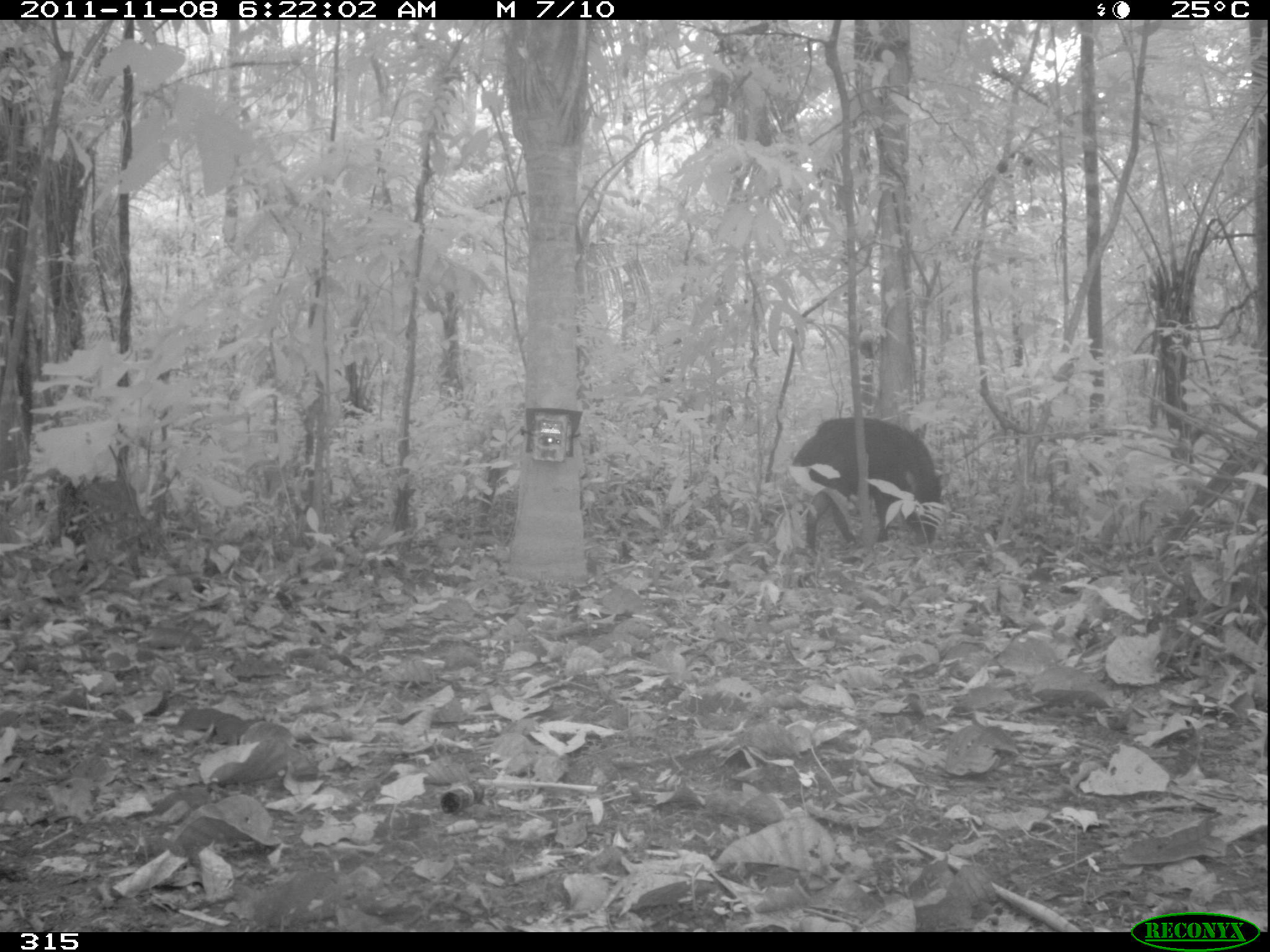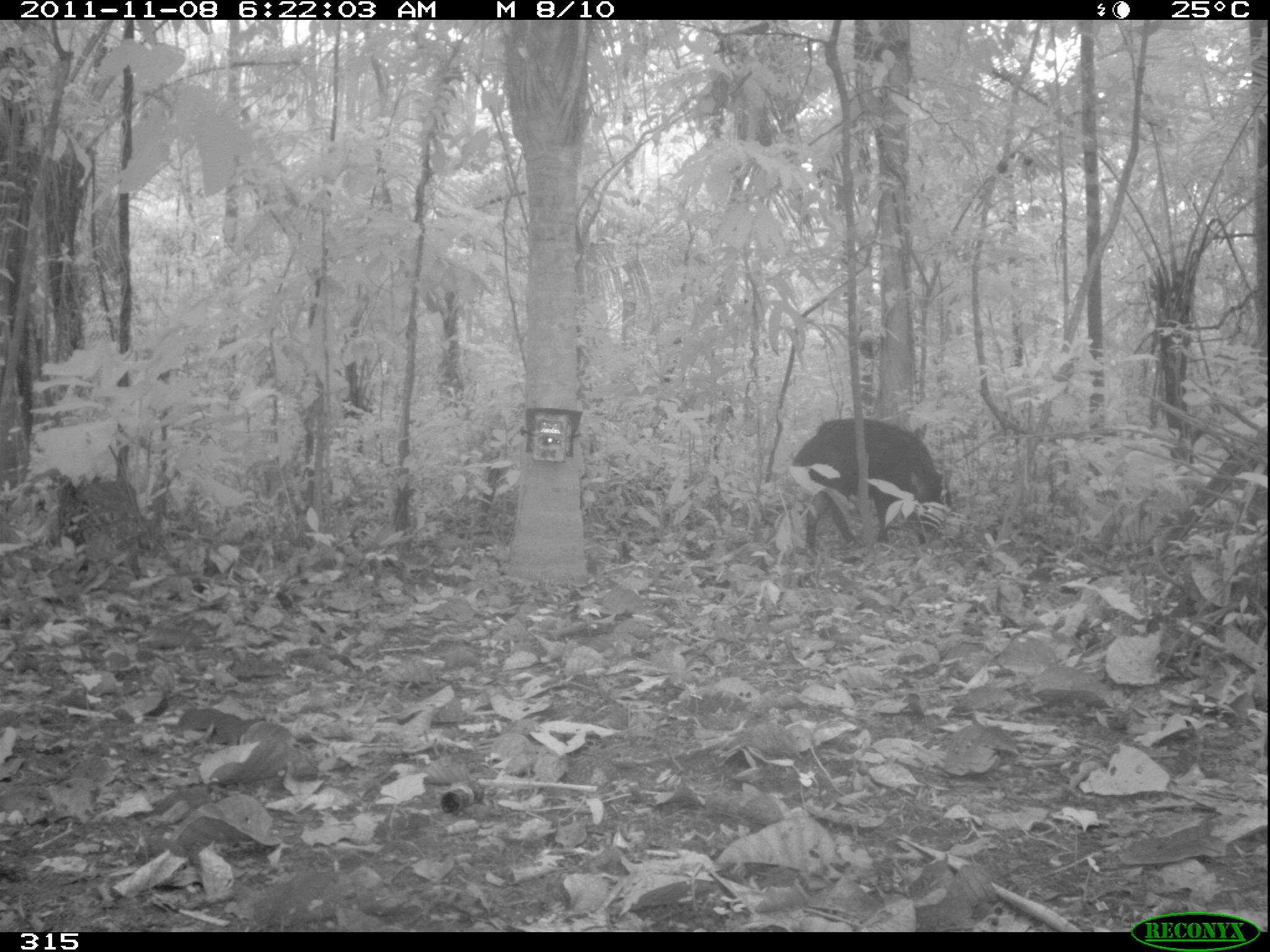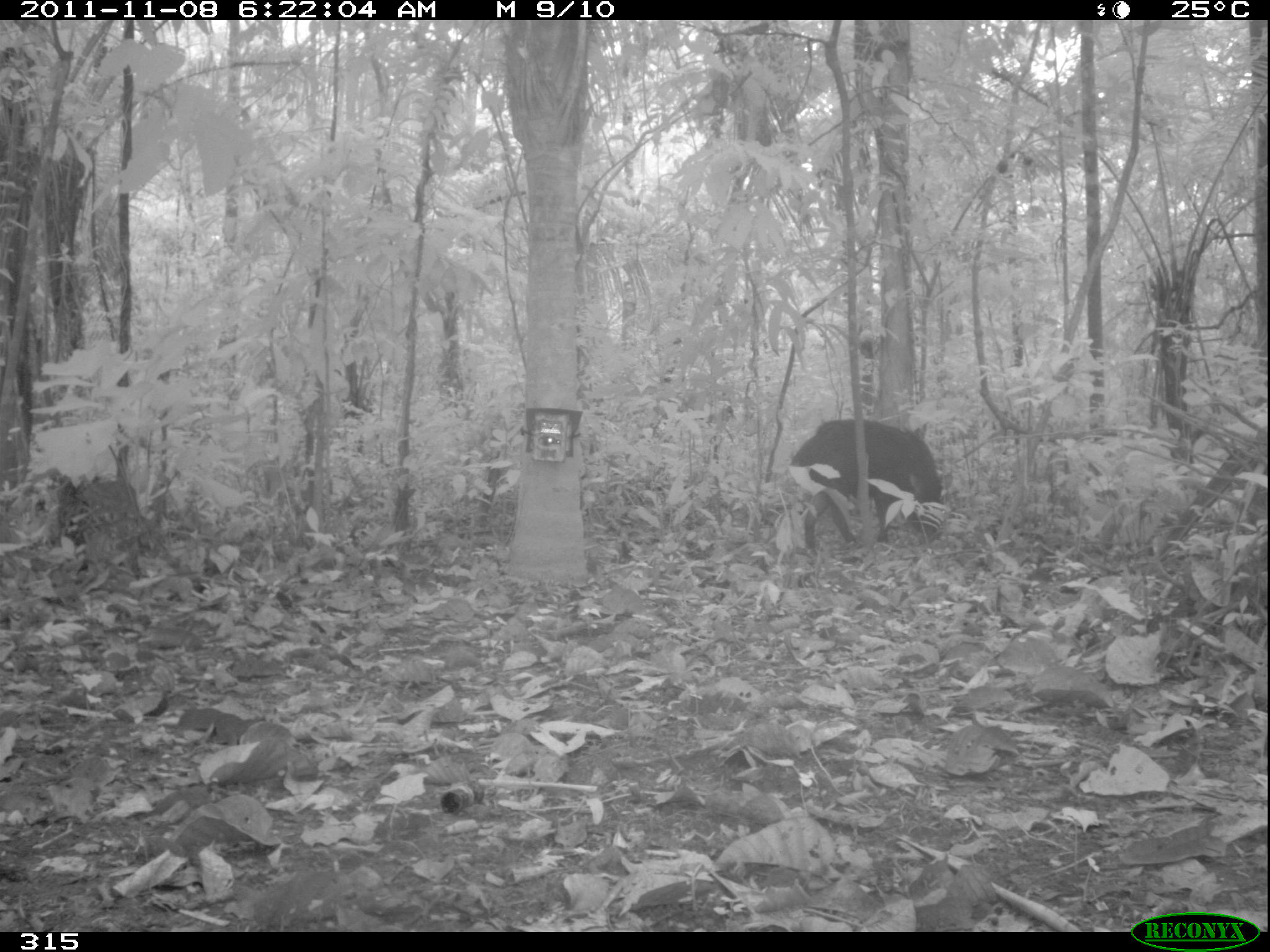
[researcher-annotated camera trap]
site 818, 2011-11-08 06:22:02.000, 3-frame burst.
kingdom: Animalia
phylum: Chordata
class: Mammalia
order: Artiodactyla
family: Tayassuidae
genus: Tayassu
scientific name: Tayassu pecari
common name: white-lipped peccary